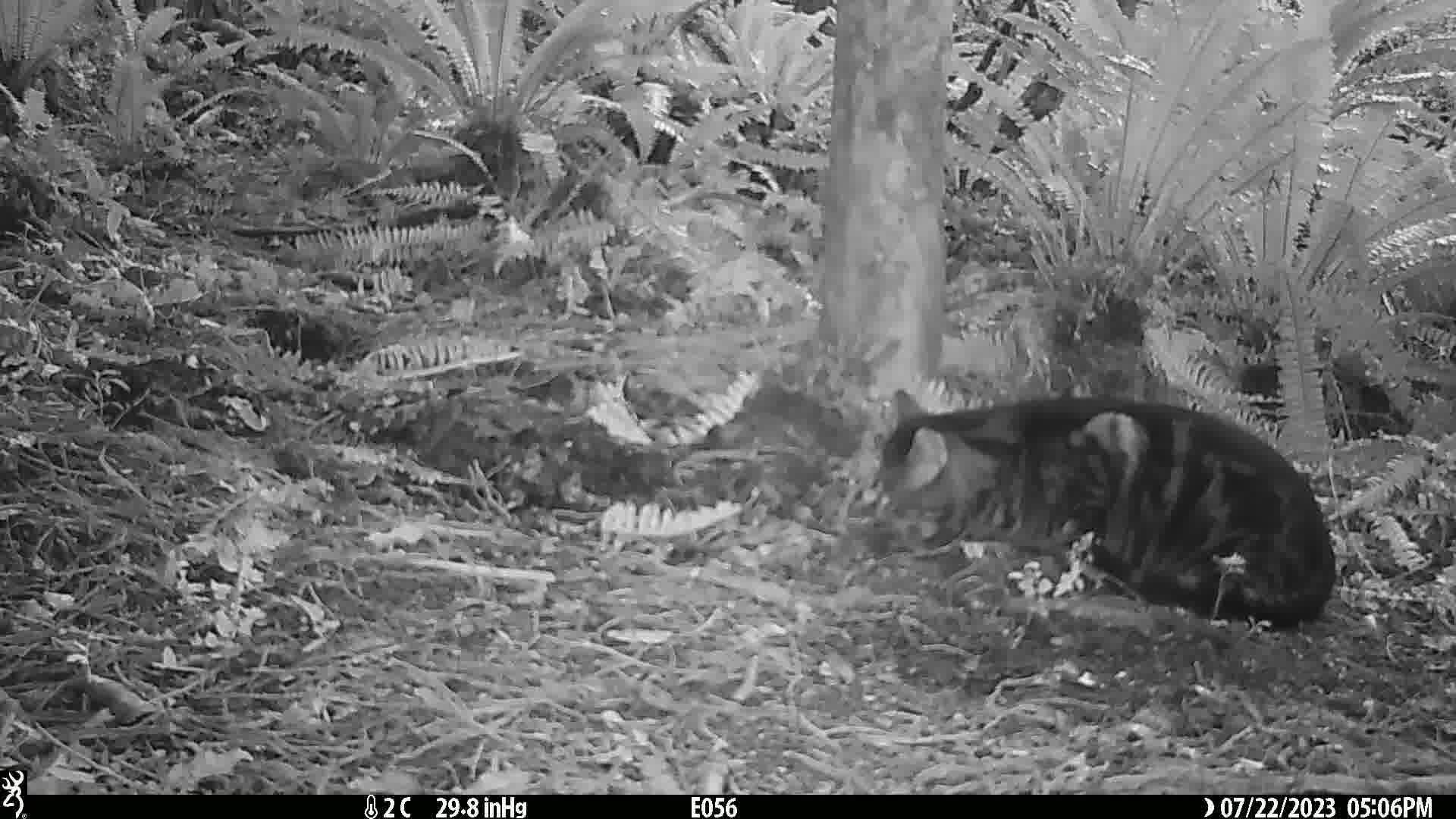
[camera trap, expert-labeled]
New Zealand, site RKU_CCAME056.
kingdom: Animalia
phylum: Chordata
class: Mammalia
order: Carnivora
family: Felidae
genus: Felis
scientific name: Felis catus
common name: domestic cat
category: cat